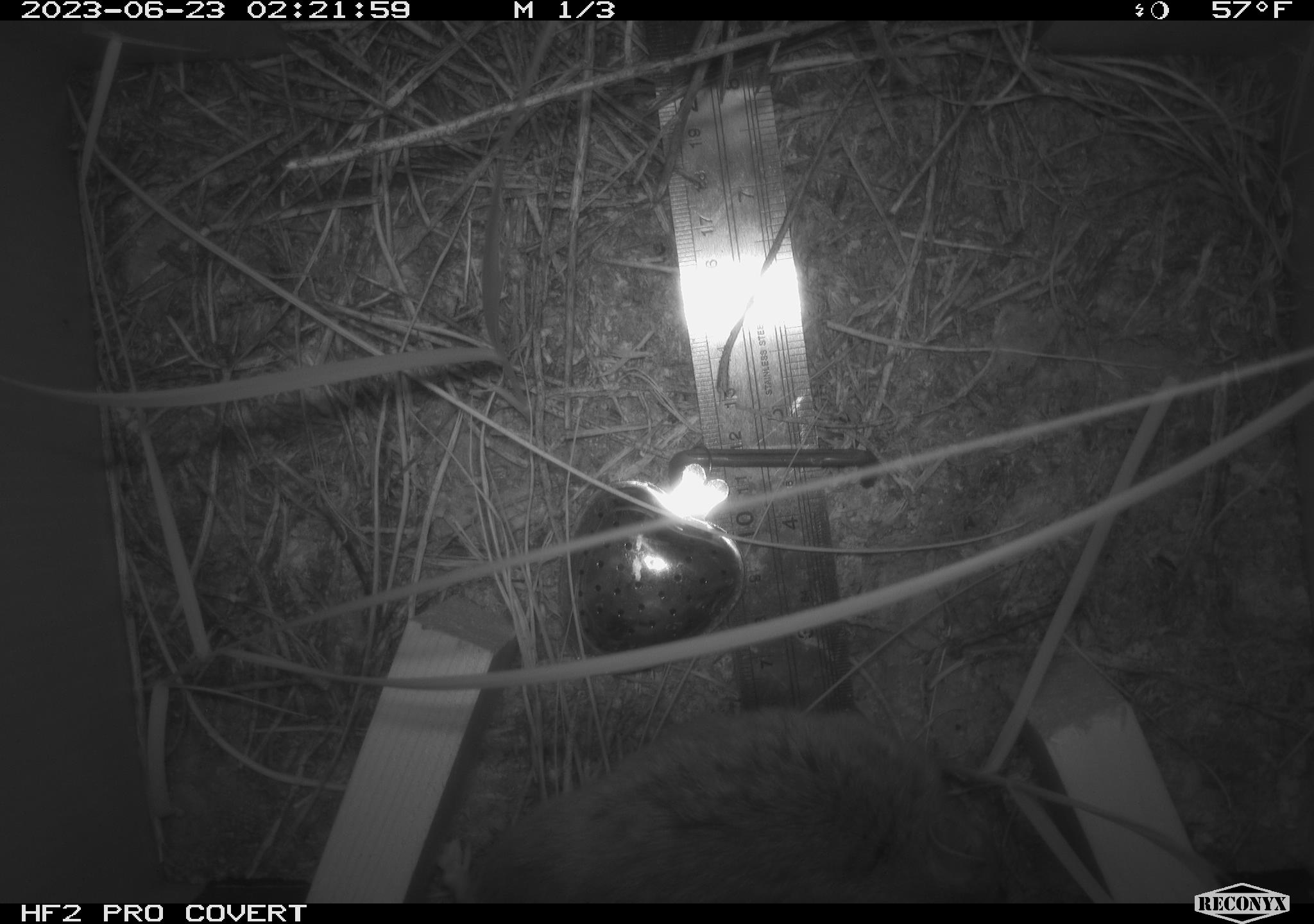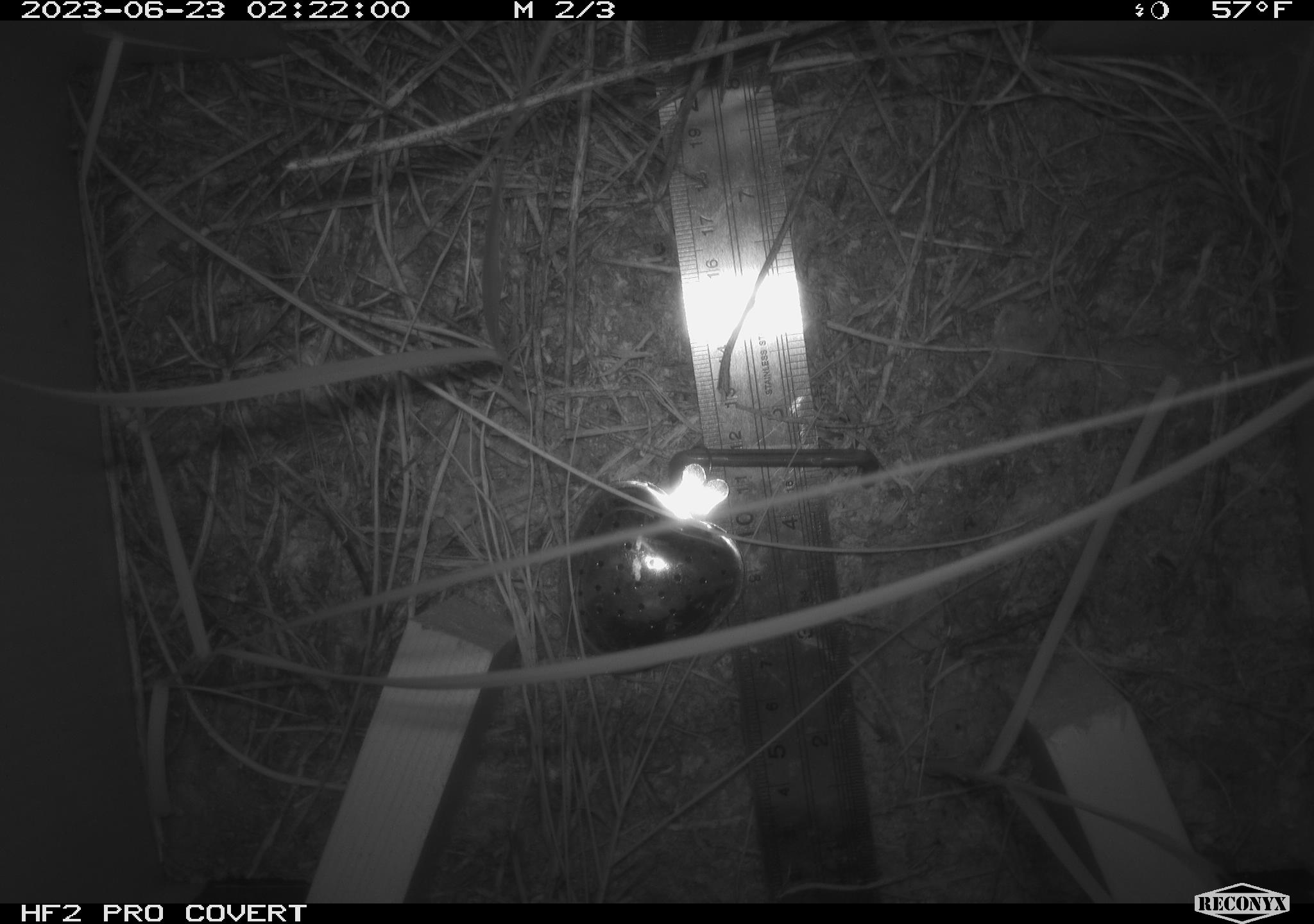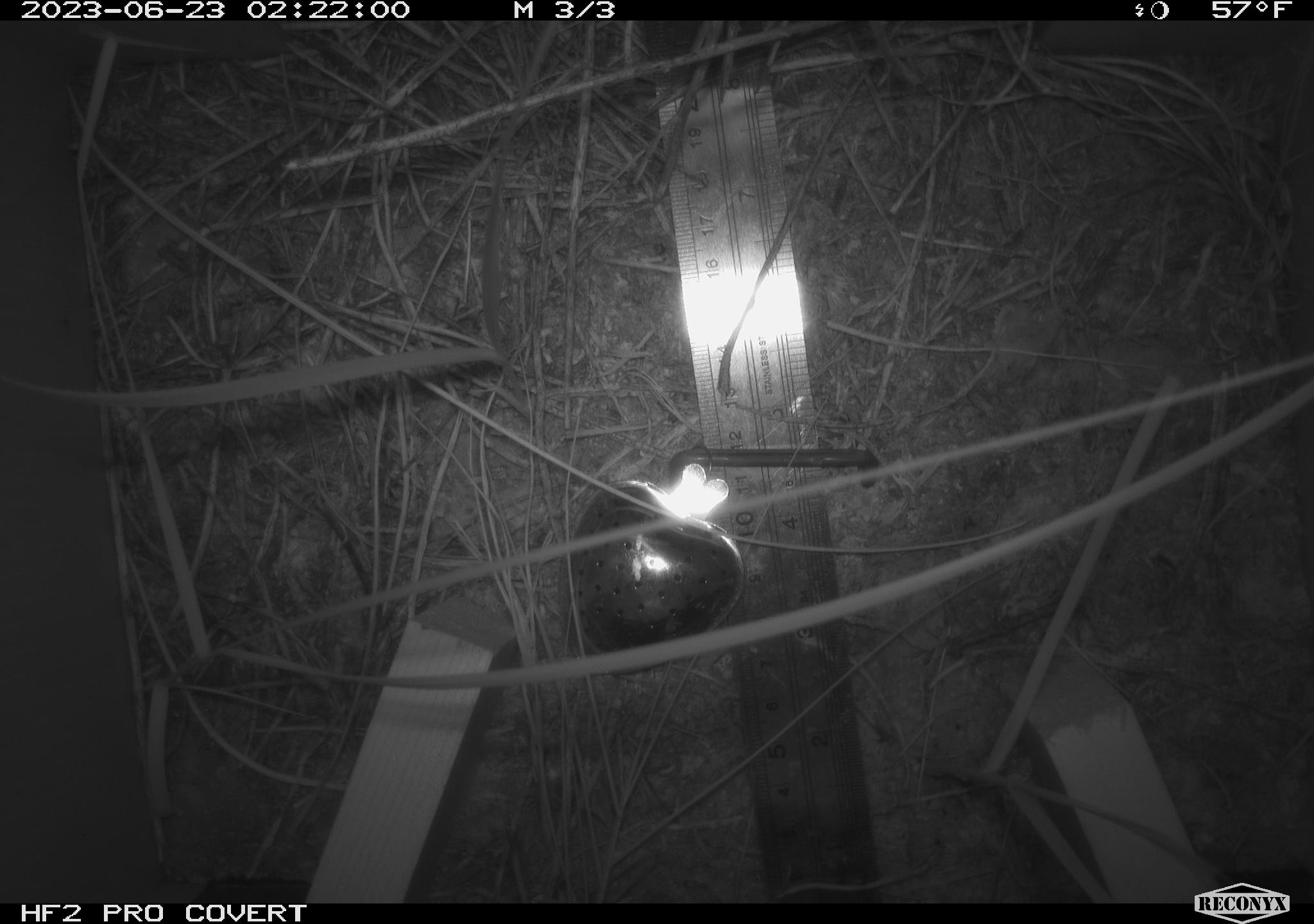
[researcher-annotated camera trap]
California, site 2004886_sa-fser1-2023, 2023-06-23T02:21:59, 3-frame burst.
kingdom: Animalia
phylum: Chordata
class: Mammalia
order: Rodentia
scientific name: Rodentia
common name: mouse species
Mouse species (Rodentia).